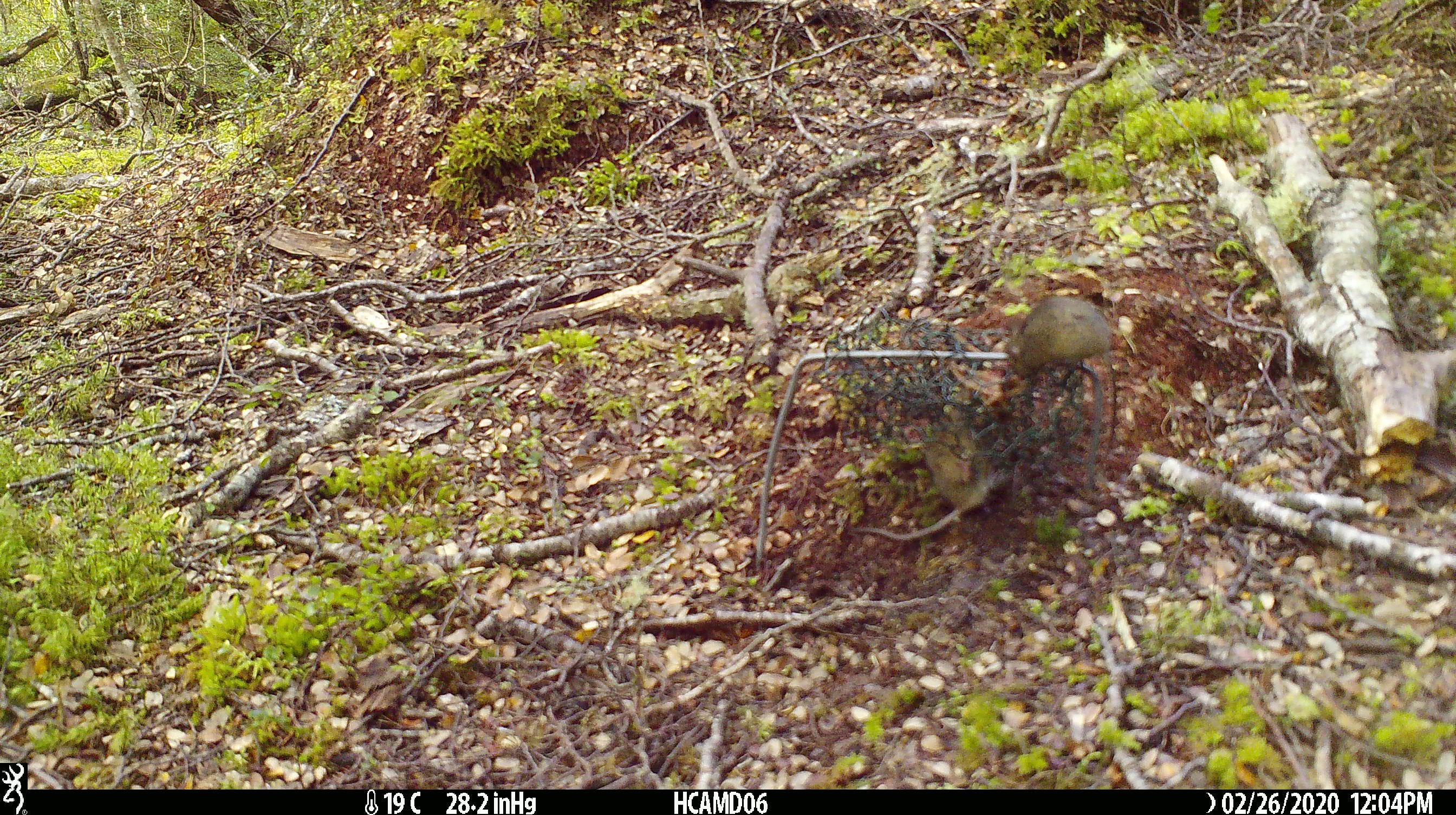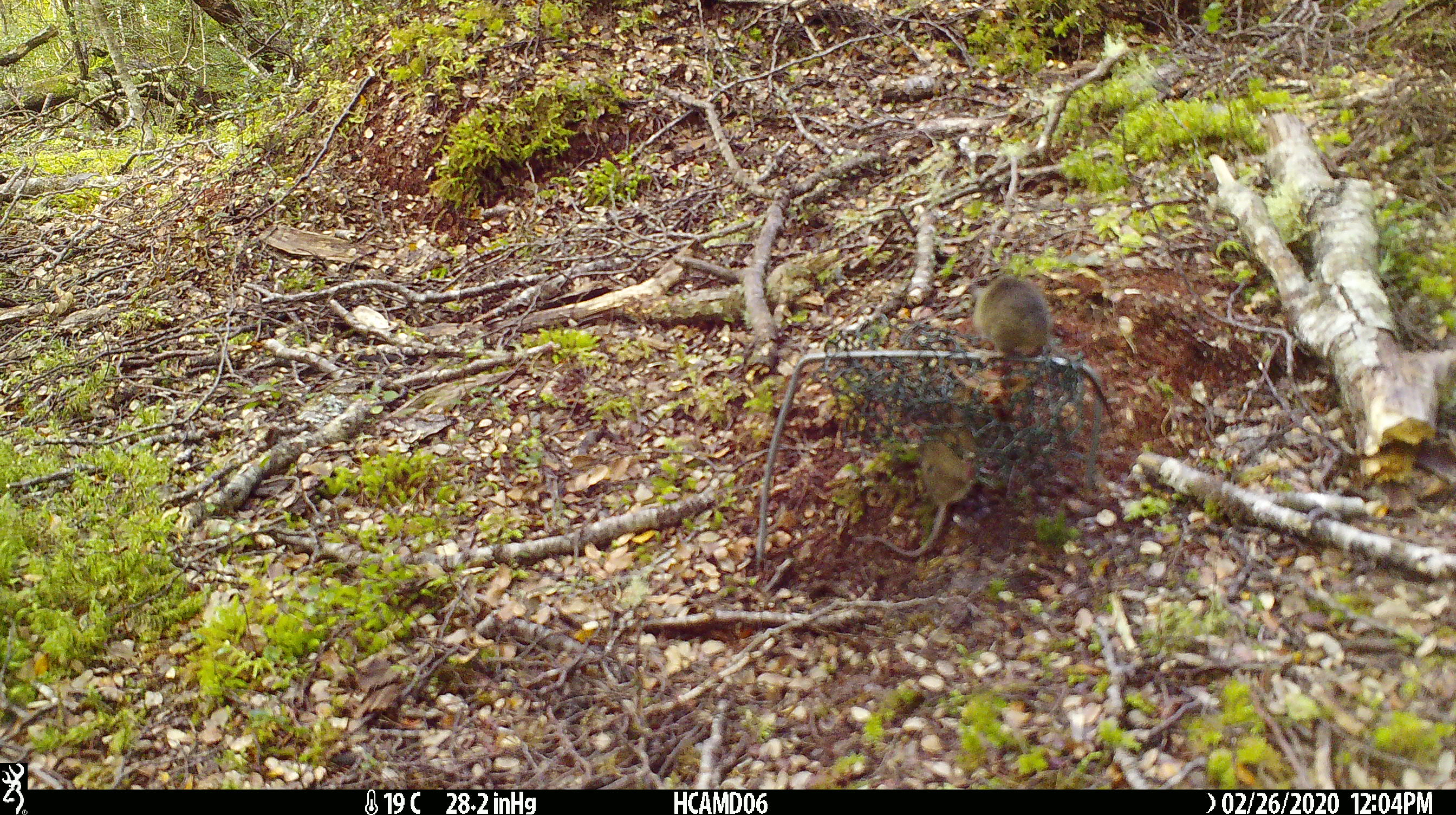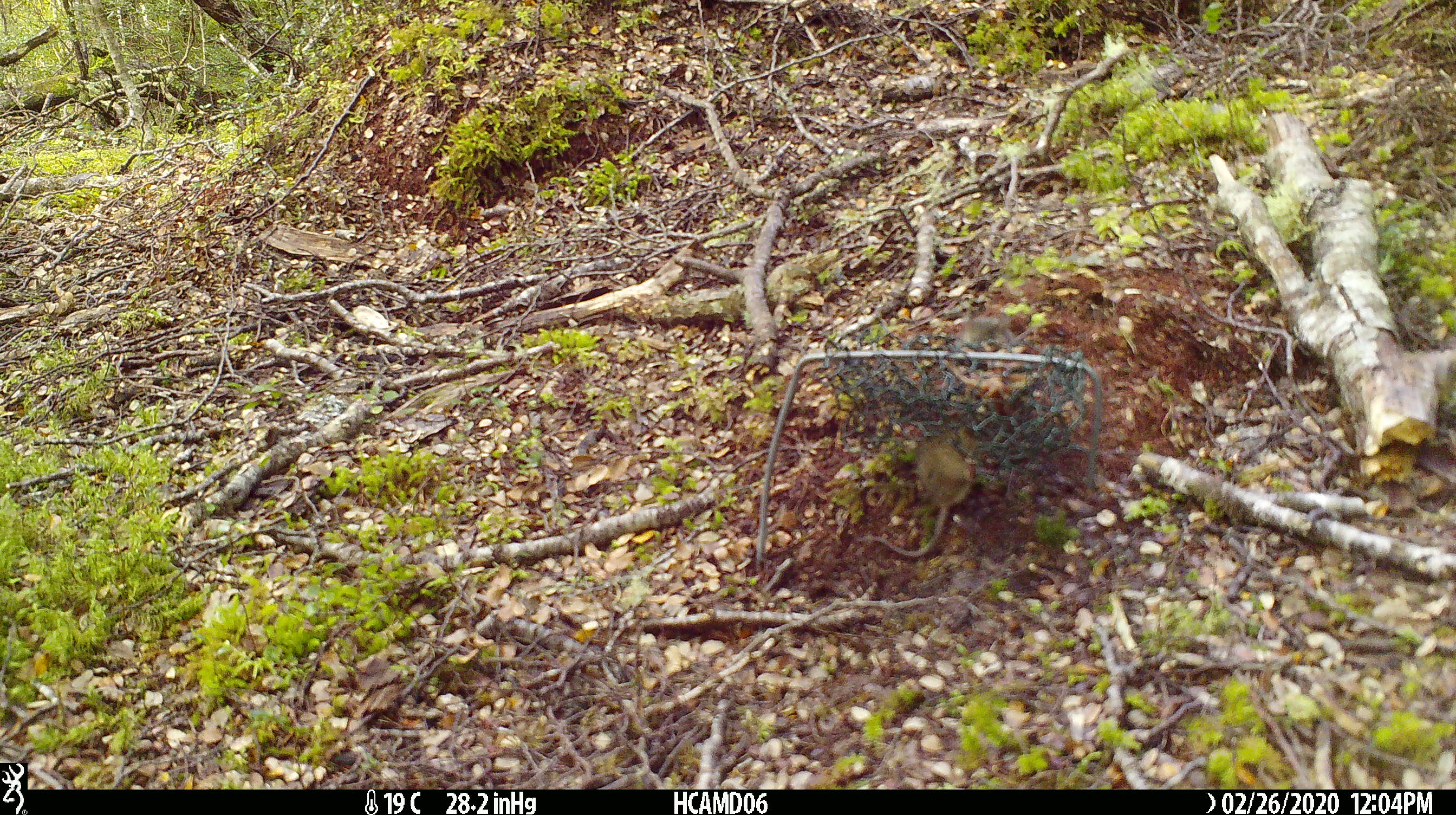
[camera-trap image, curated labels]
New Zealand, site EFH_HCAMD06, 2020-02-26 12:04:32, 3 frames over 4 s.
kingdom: Animalia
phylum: Chordata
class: Mammalia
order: Rodentia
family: Muridae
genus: Mus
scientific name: Mus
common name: mouse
Mouse (Mus).